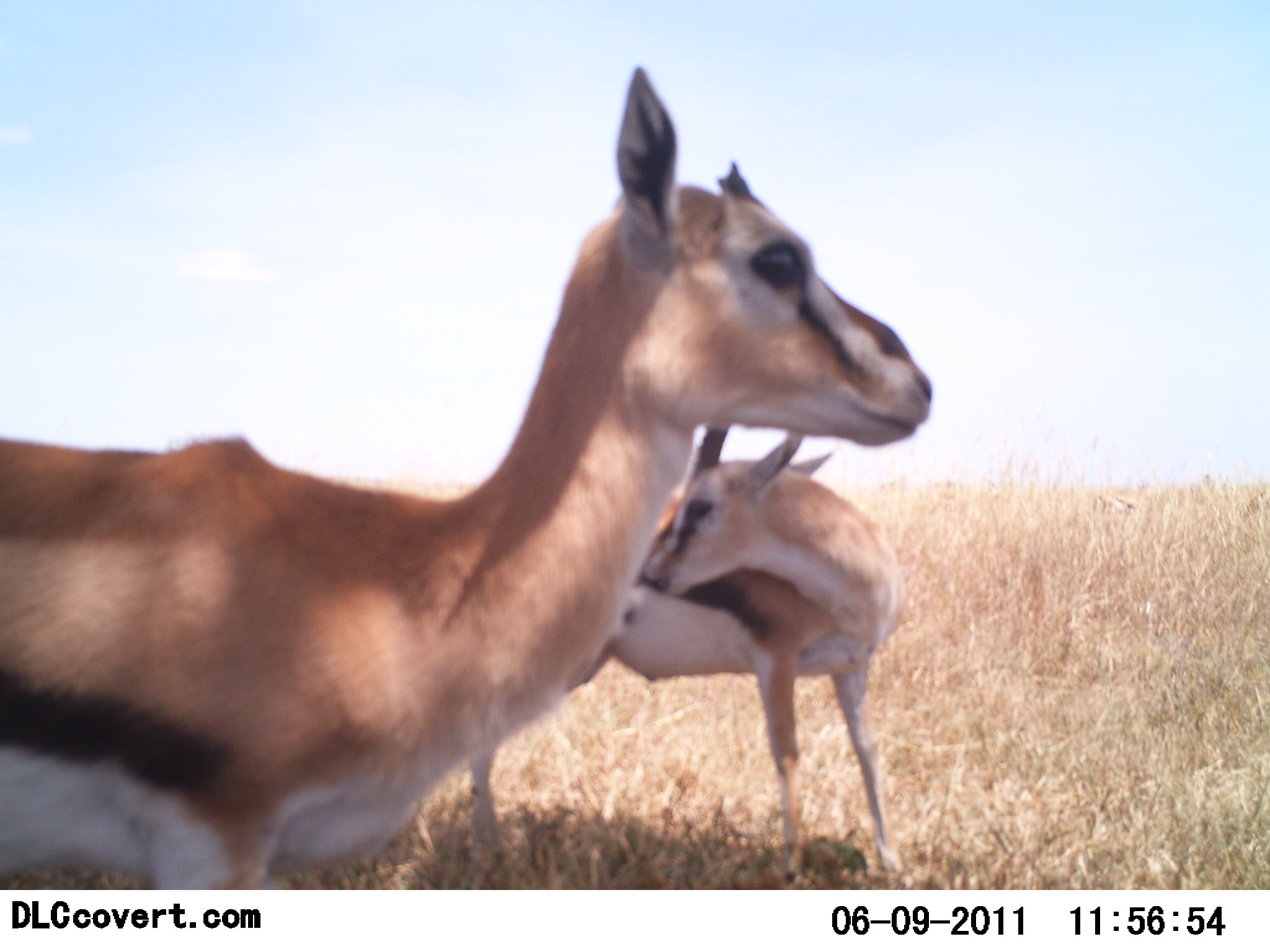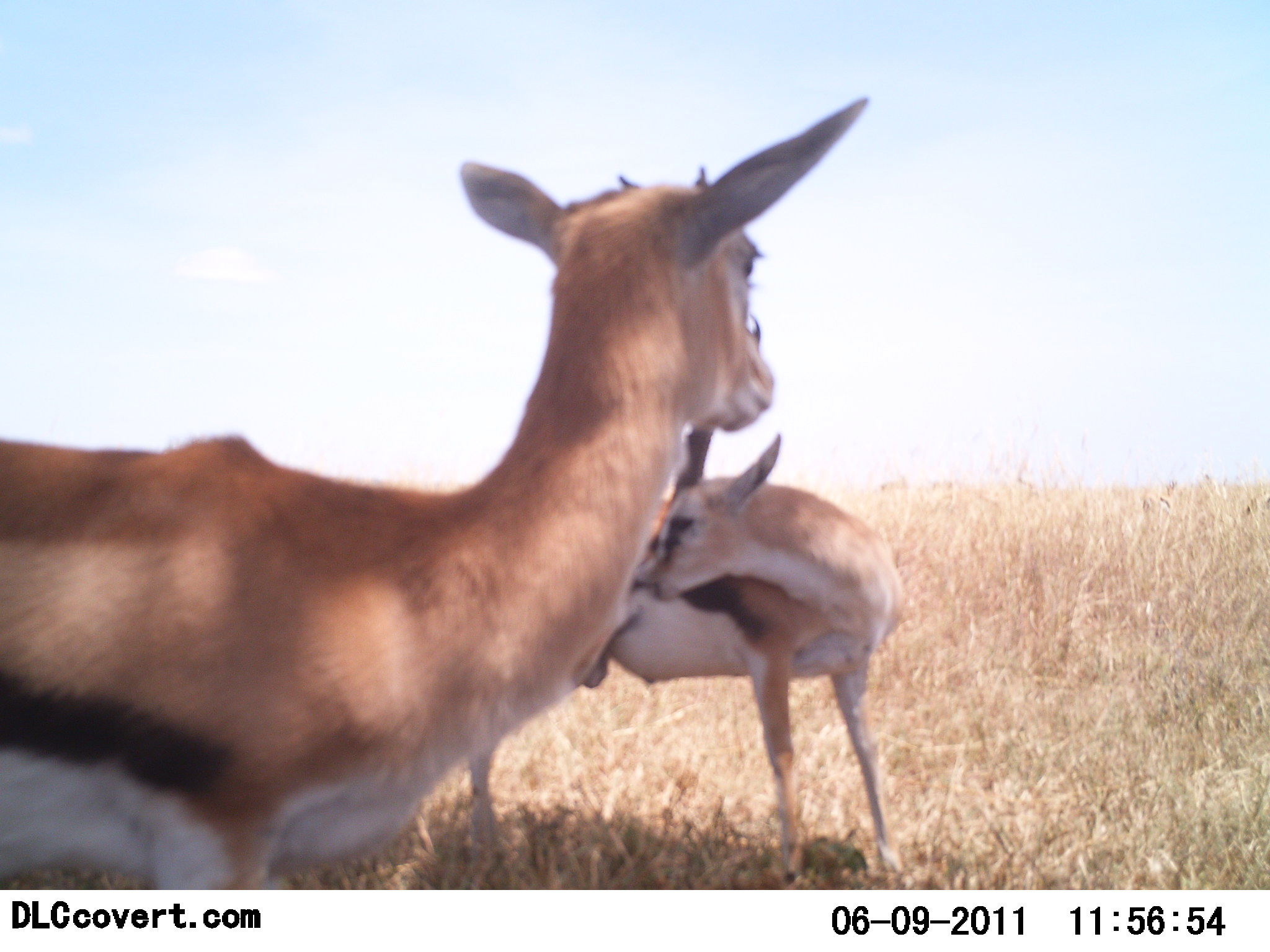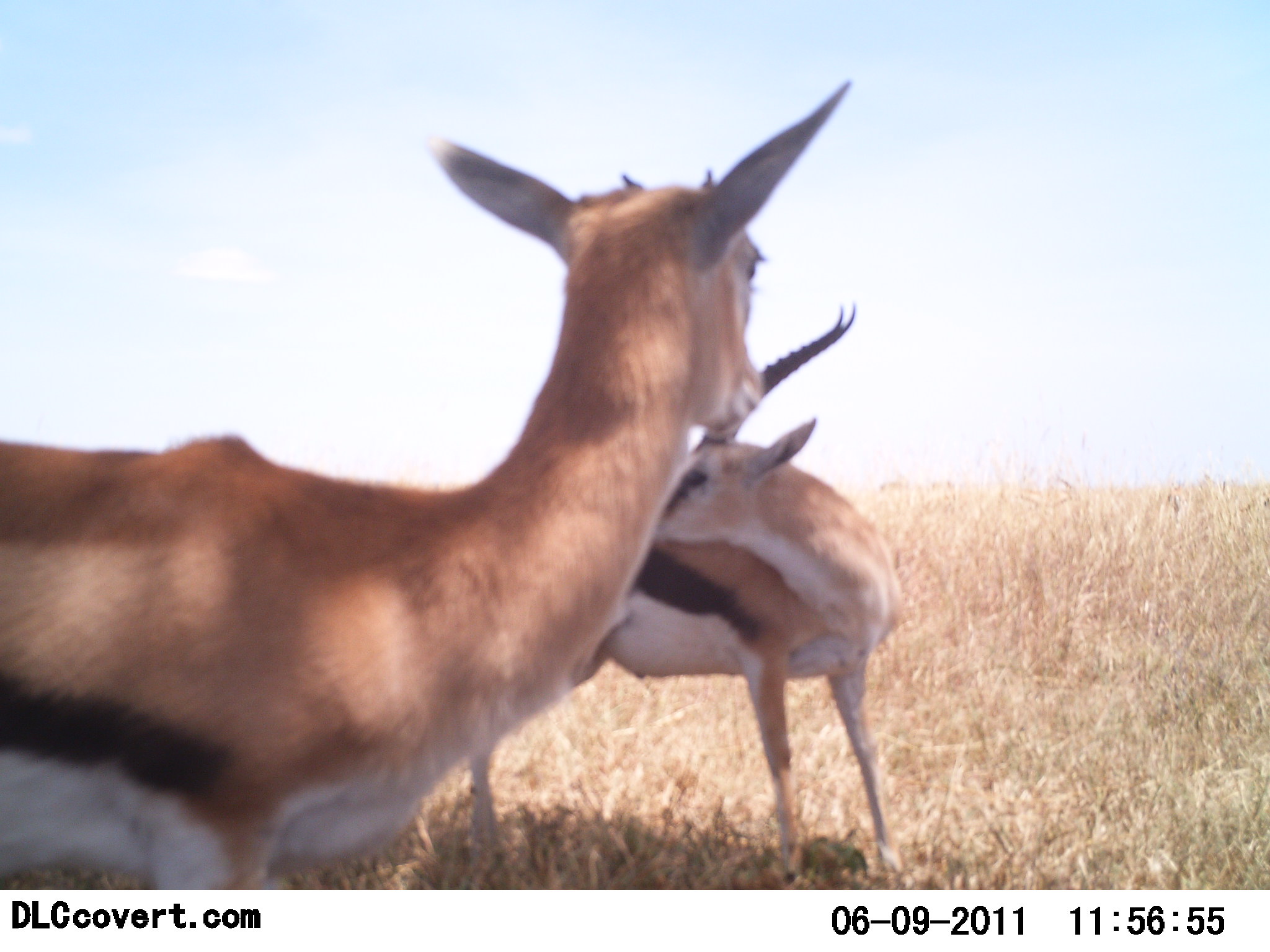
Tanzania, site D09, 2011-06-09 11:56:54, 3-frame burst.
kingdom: Animalia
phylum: Chordata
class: Mammalia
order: Artiodactyla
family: Bovidae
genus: Eudorcas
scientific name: Eudorcas thomsonii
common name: thomson's gazelle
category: gazellethomsons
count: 2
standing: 100%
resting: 0%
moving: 0%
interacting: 18%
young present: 0%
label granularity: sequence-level